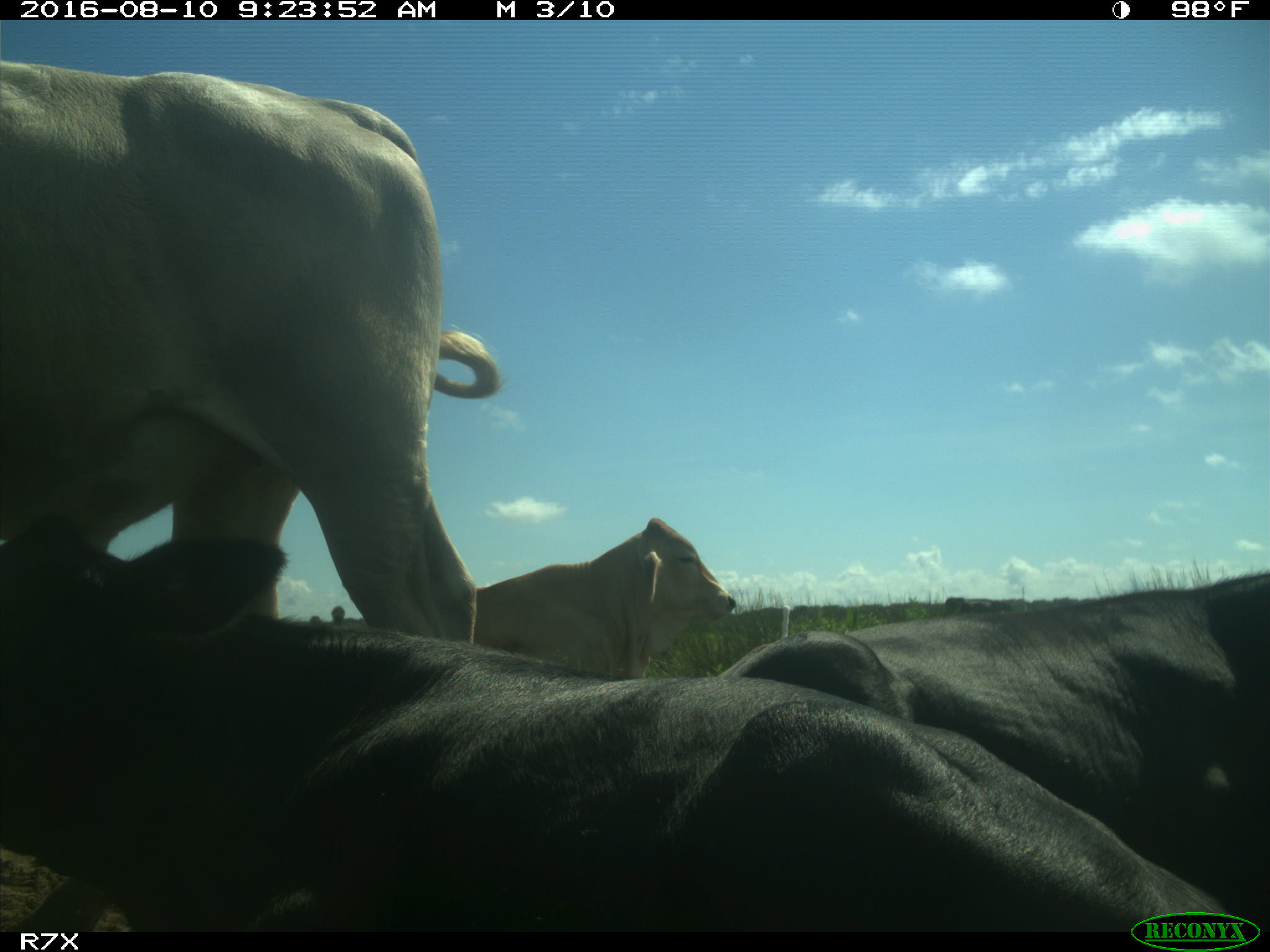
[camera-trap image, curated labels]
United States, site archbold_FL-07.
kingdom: Animalia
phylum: Chordata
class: Mammalia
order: Artiodactyla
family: Bovidae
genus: Bos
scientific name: Bos taurus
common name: domestic cow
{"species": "Bos taurus (domestic cow)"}